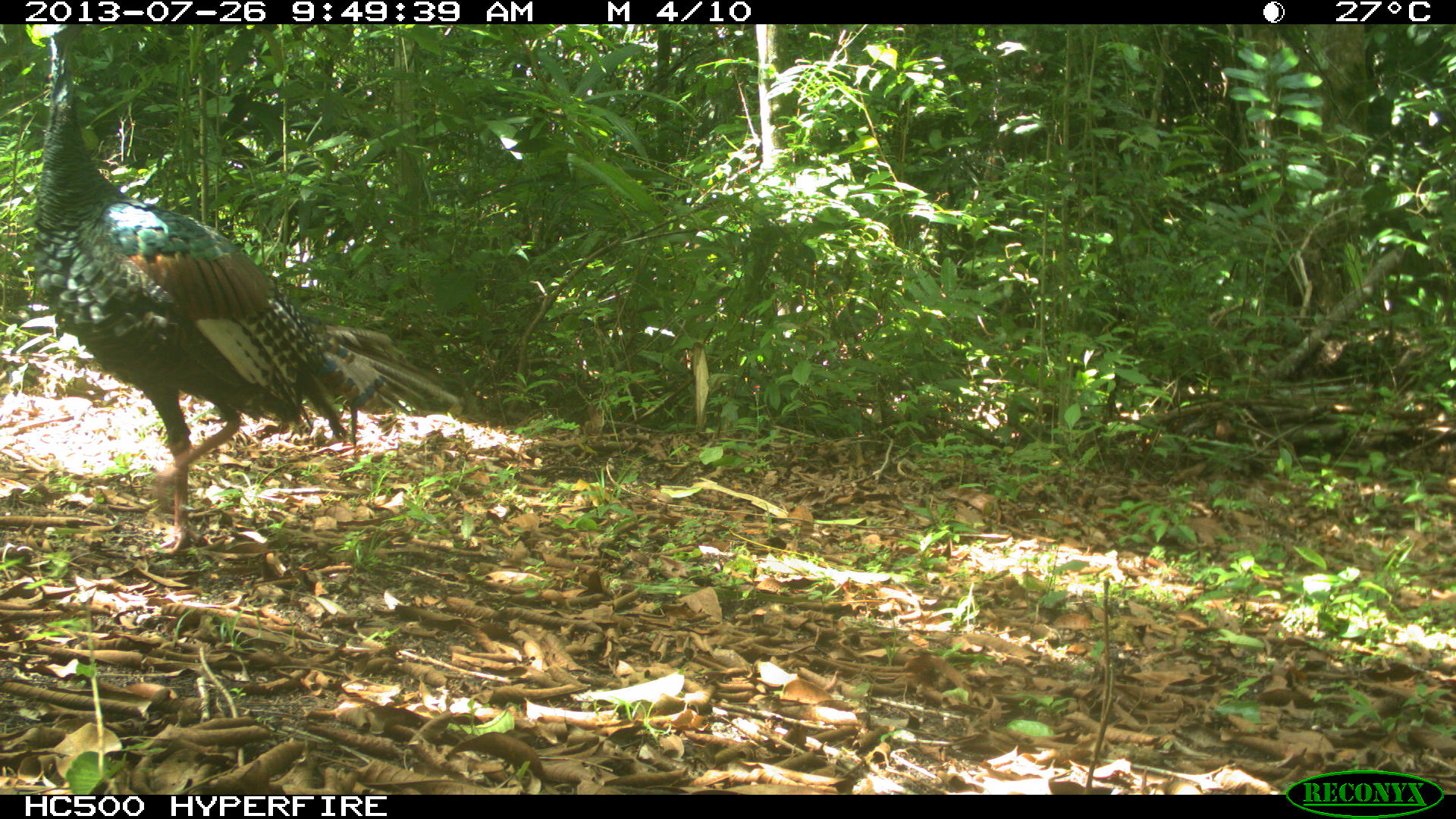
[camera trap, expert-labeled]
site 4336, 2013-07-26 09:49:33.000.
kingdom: Animalia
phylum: Chordata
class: Aves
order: Galliformes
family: Phasianidae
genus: Meleagris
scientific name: Meleagris ocellata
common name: ocellated turkey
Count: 2.